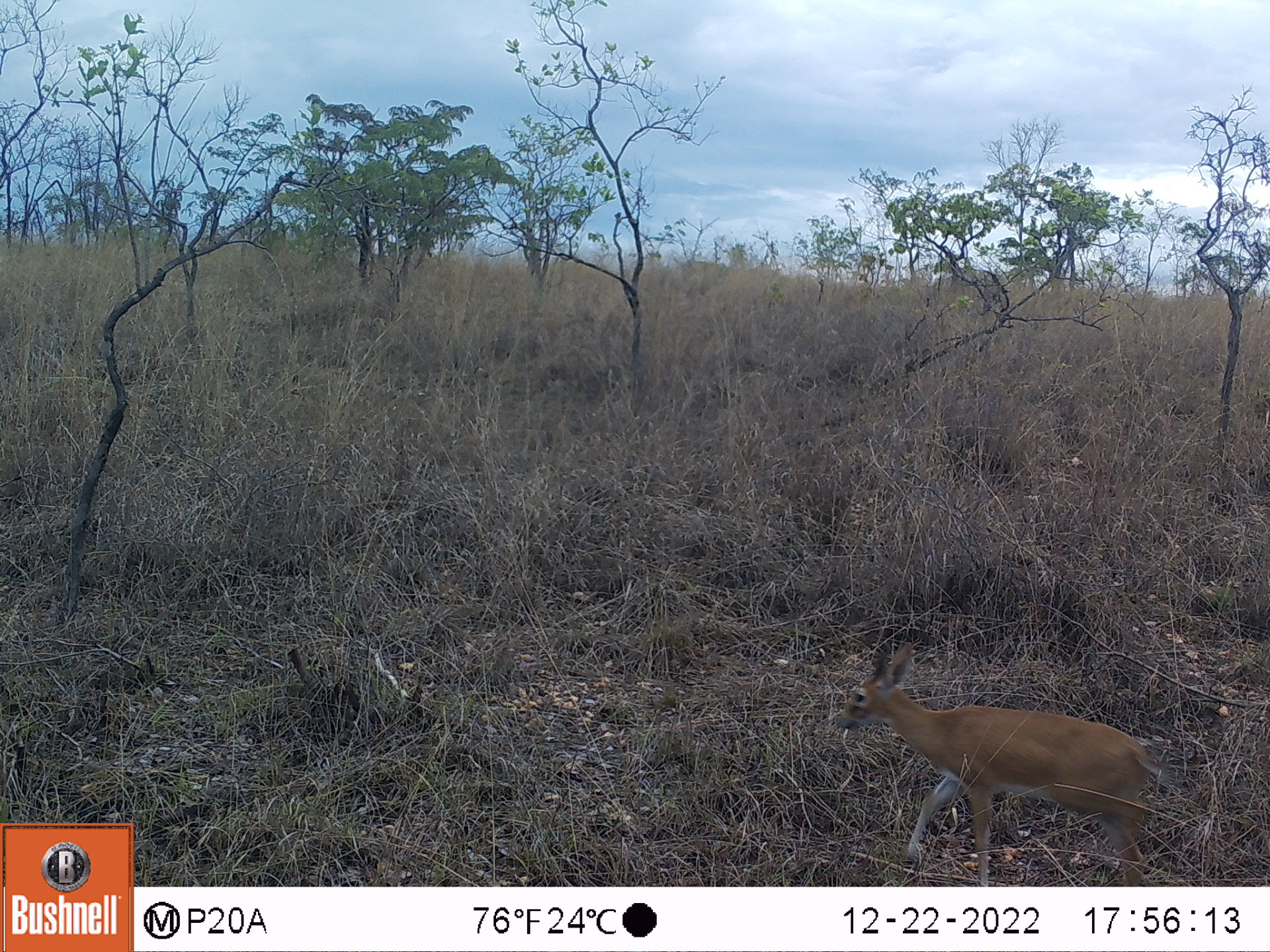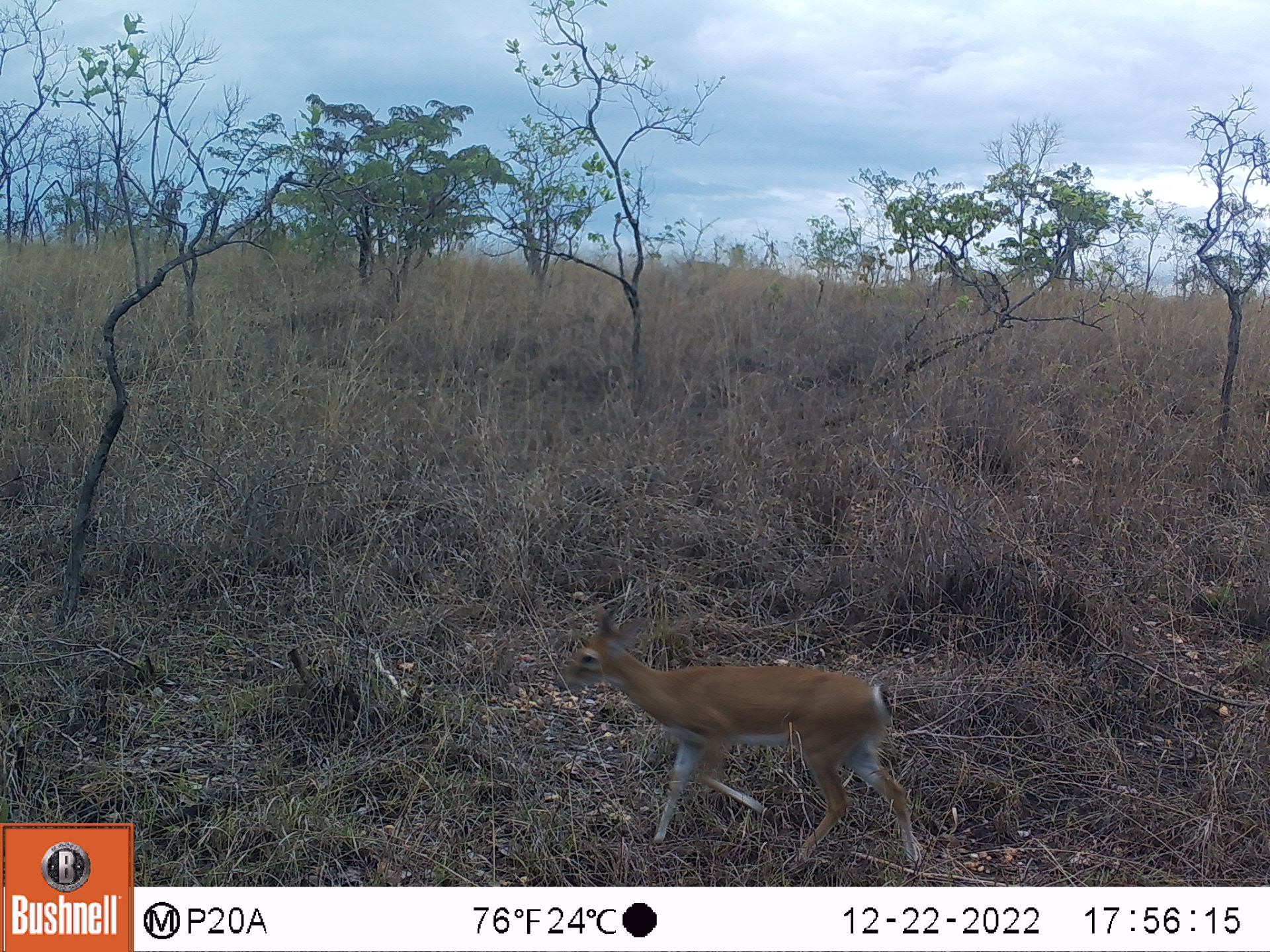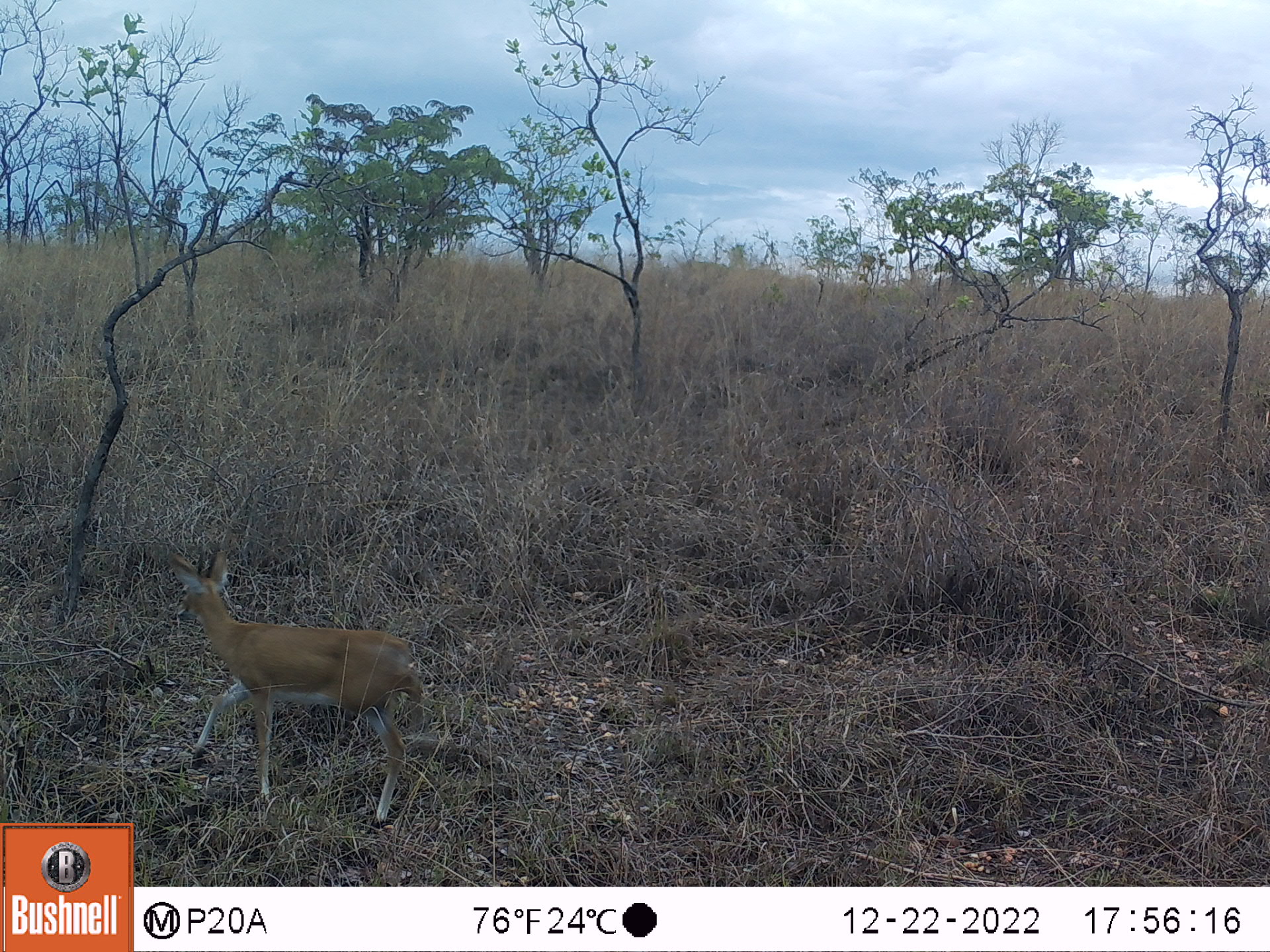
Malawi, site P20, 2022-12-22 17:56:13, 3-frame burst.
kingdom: Animalia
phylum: Chordata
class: Mammalia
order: Artiodactyla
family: Bovidae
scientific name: Antilopinae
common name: small antelope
Small antelope (Antilopinae), count 1.